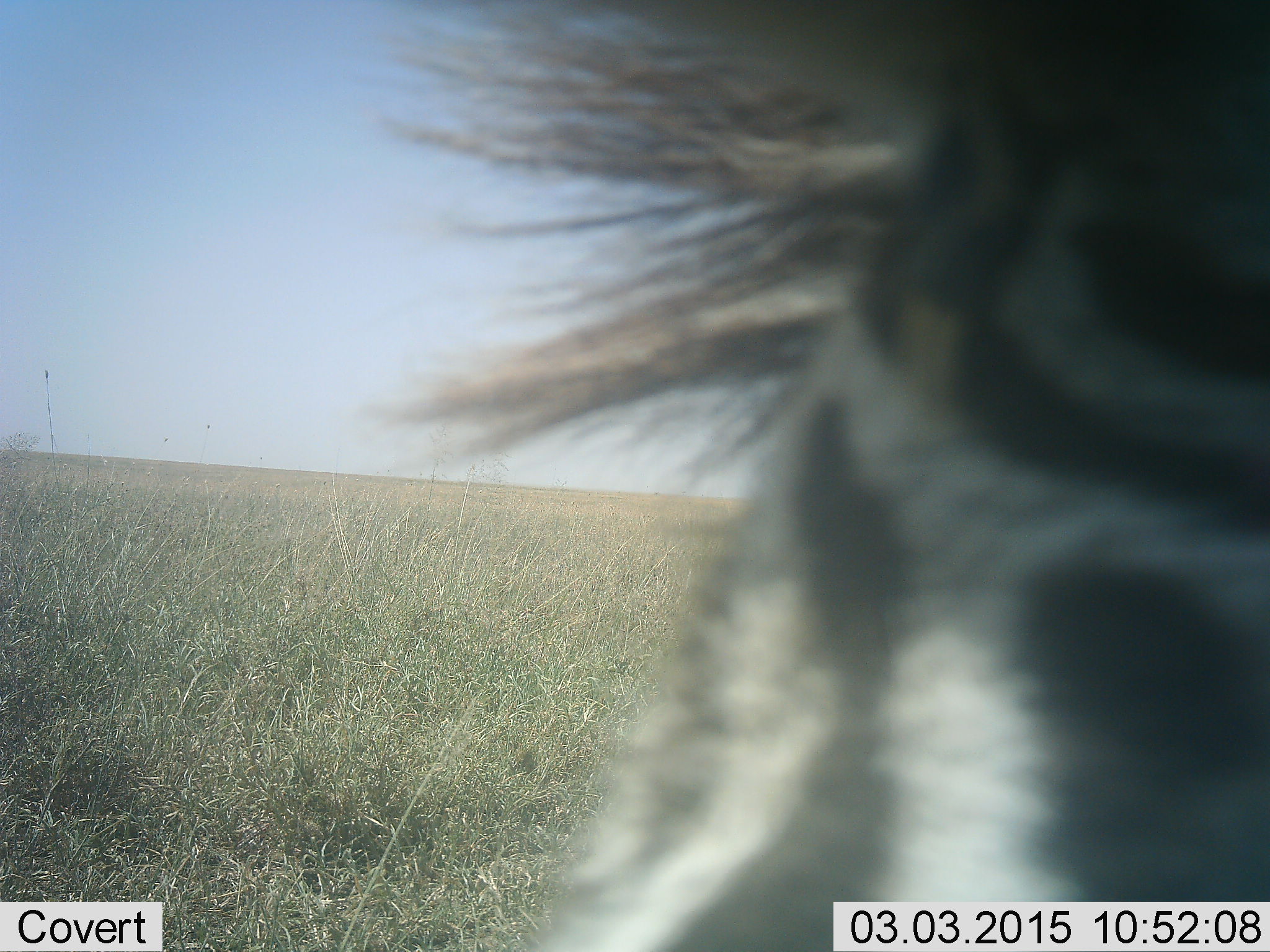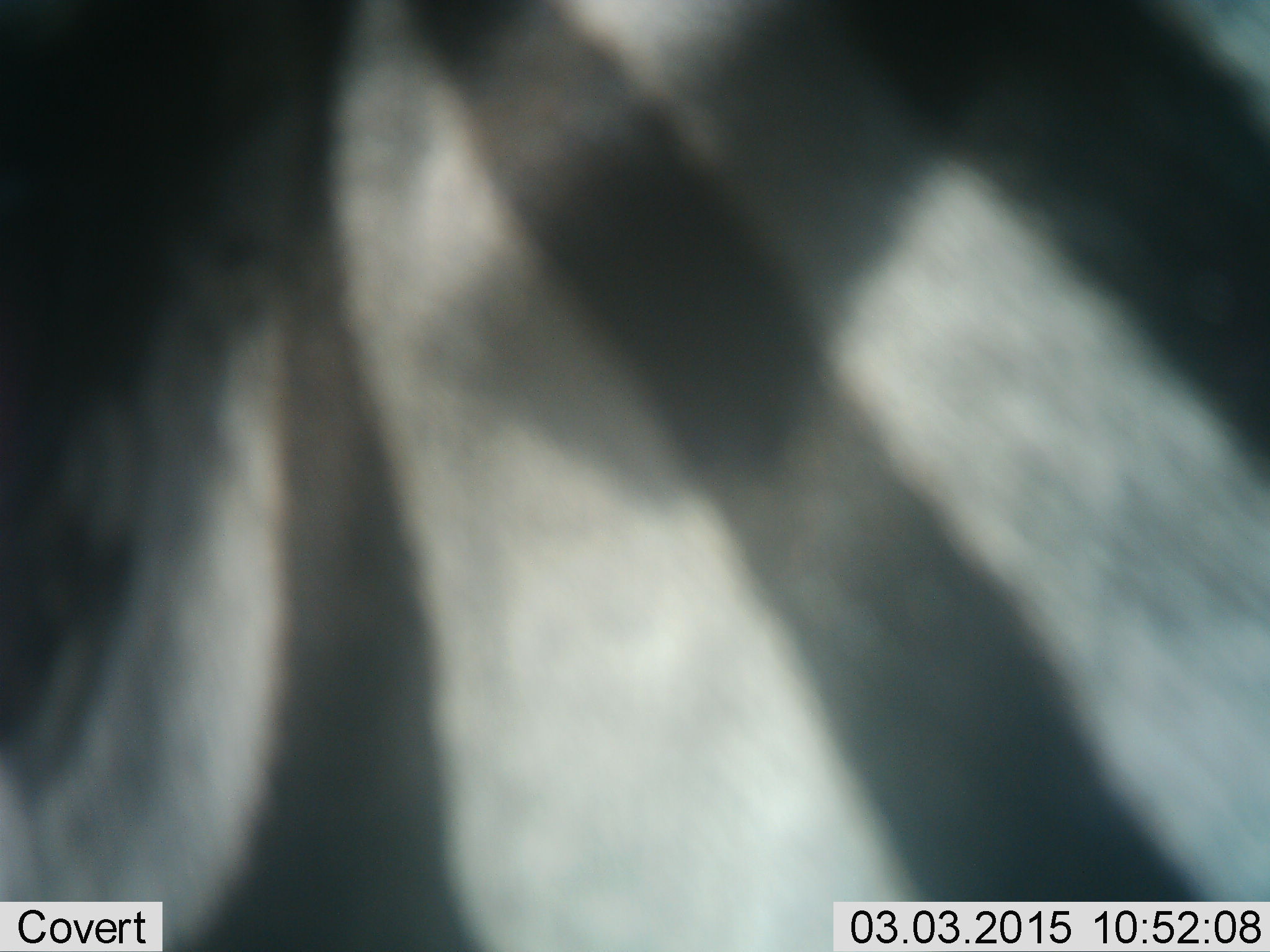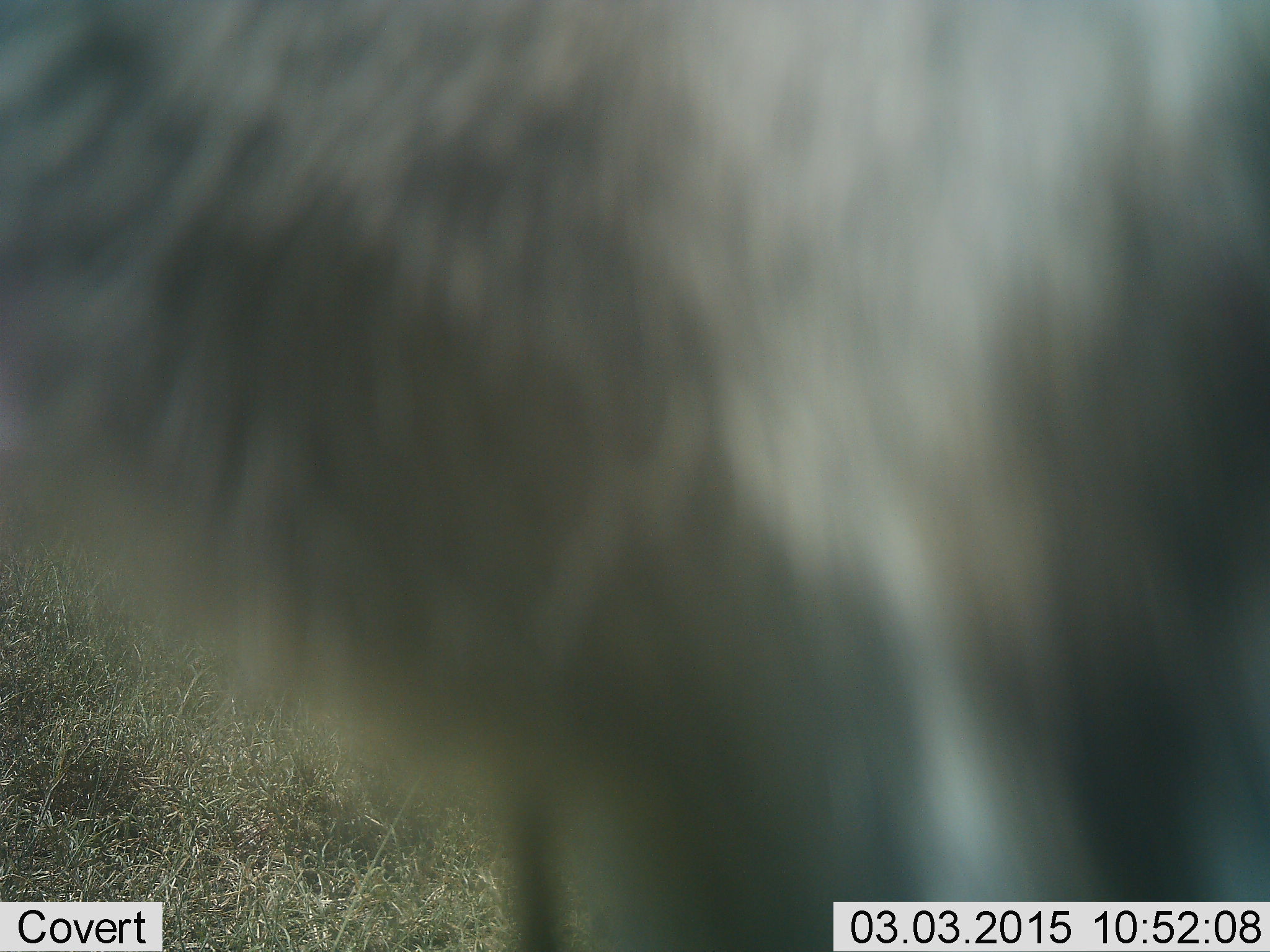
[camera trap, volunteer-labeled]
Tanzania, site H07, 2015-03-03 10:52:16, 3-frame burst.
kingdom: Animalia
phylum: Chordata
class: Mammalia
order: Perissodactyla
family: Equidae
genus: Equus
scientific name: Equus quagga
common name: plains zebra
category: zebra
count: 1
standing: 50%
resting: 0%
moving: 60%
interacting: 0%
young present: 0%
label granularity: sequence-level